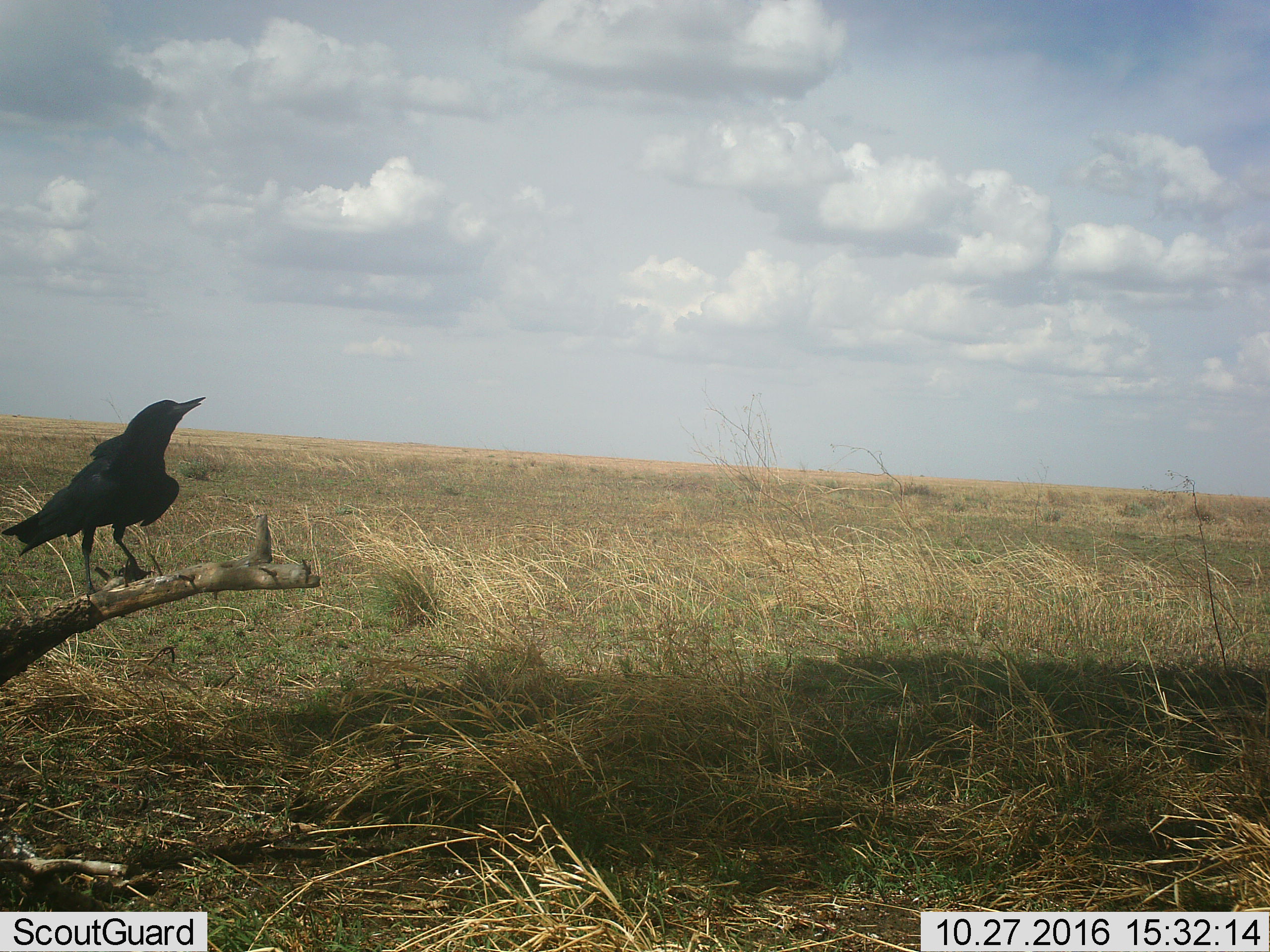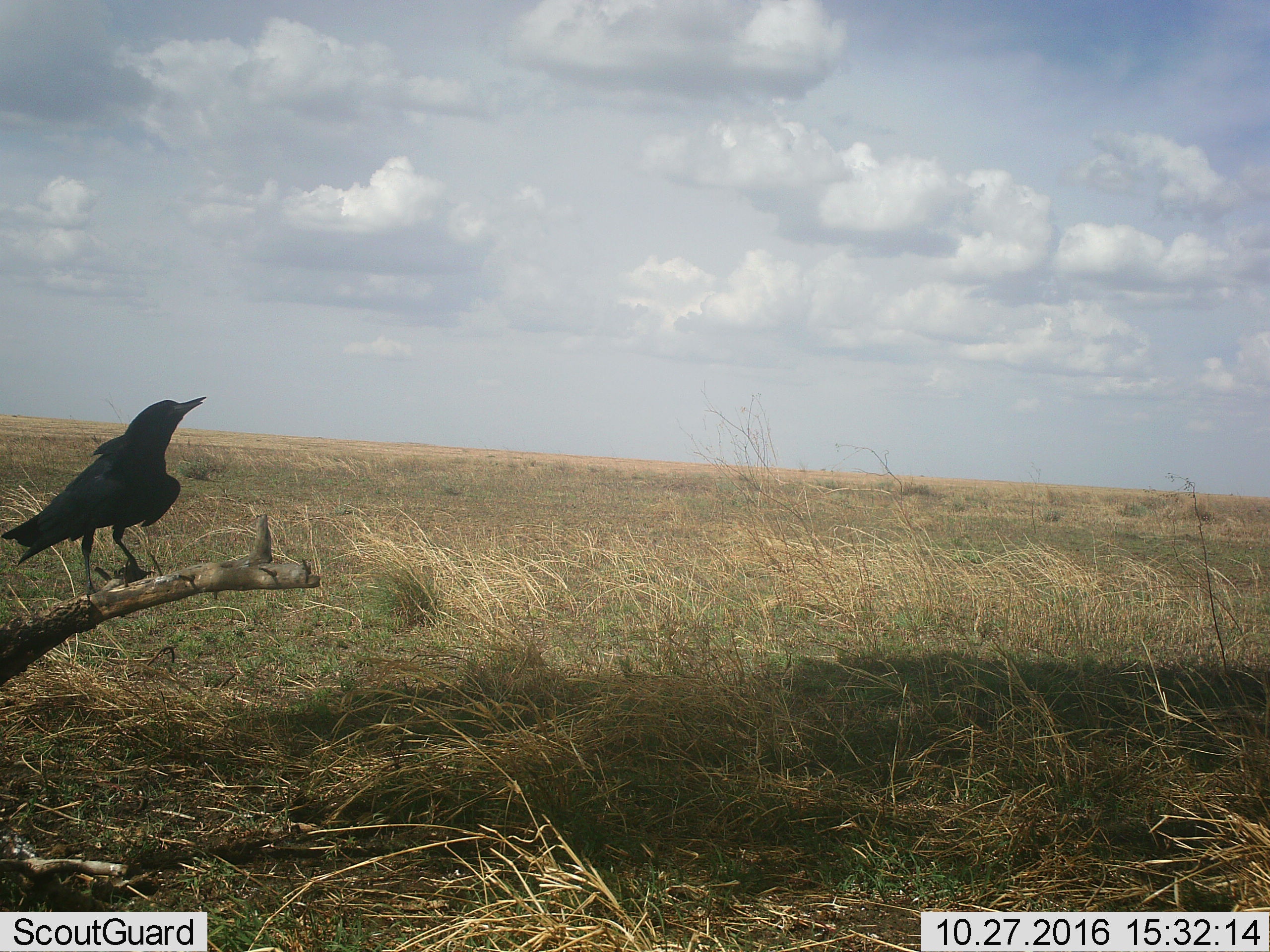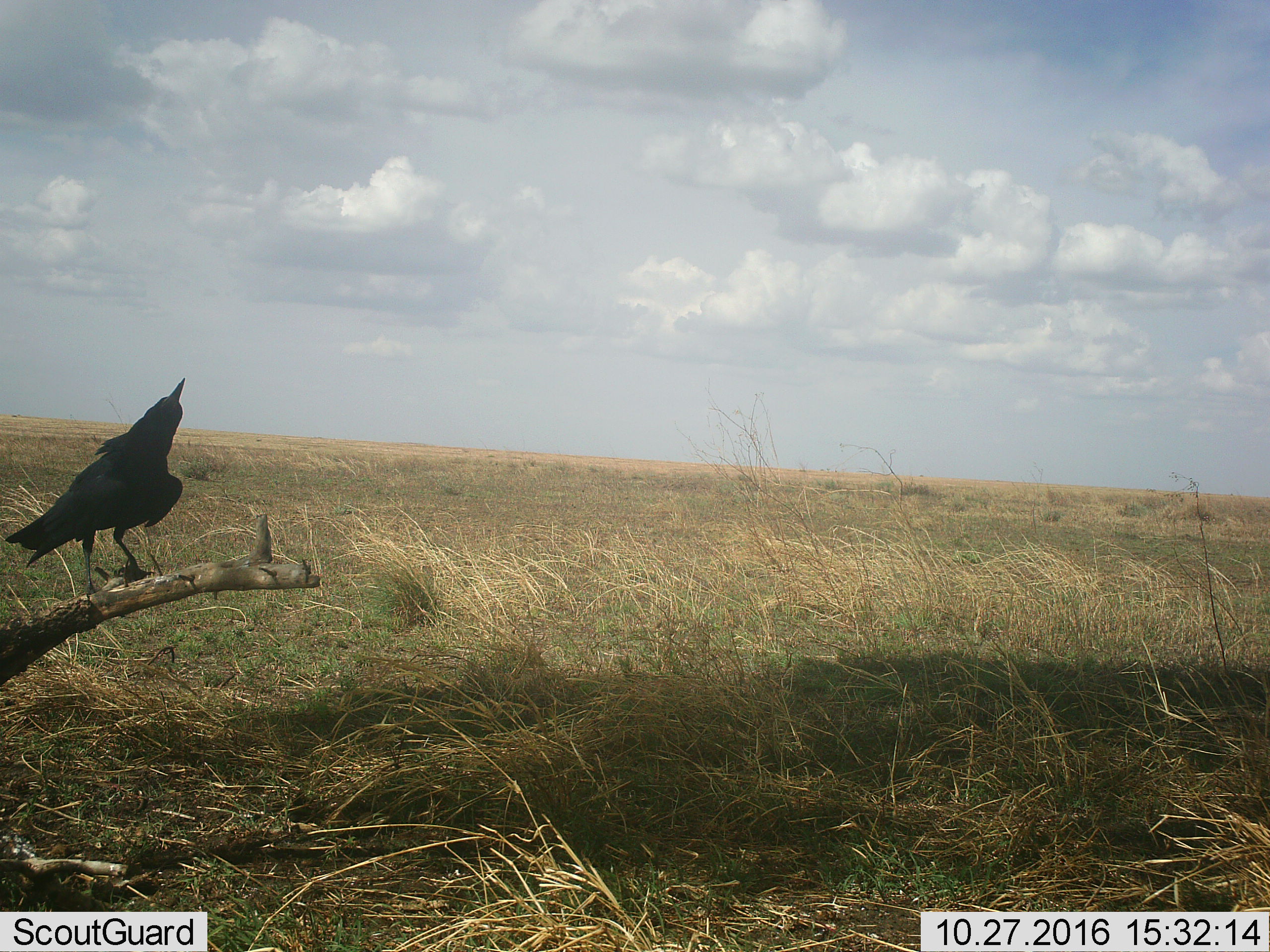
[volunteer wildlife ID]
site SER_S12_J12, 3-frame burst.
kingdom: Animalia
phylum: Chordata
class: Aves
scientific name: Aves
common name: bird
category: birdother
Birdother (bird) (Aves), count 1. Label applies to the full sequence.